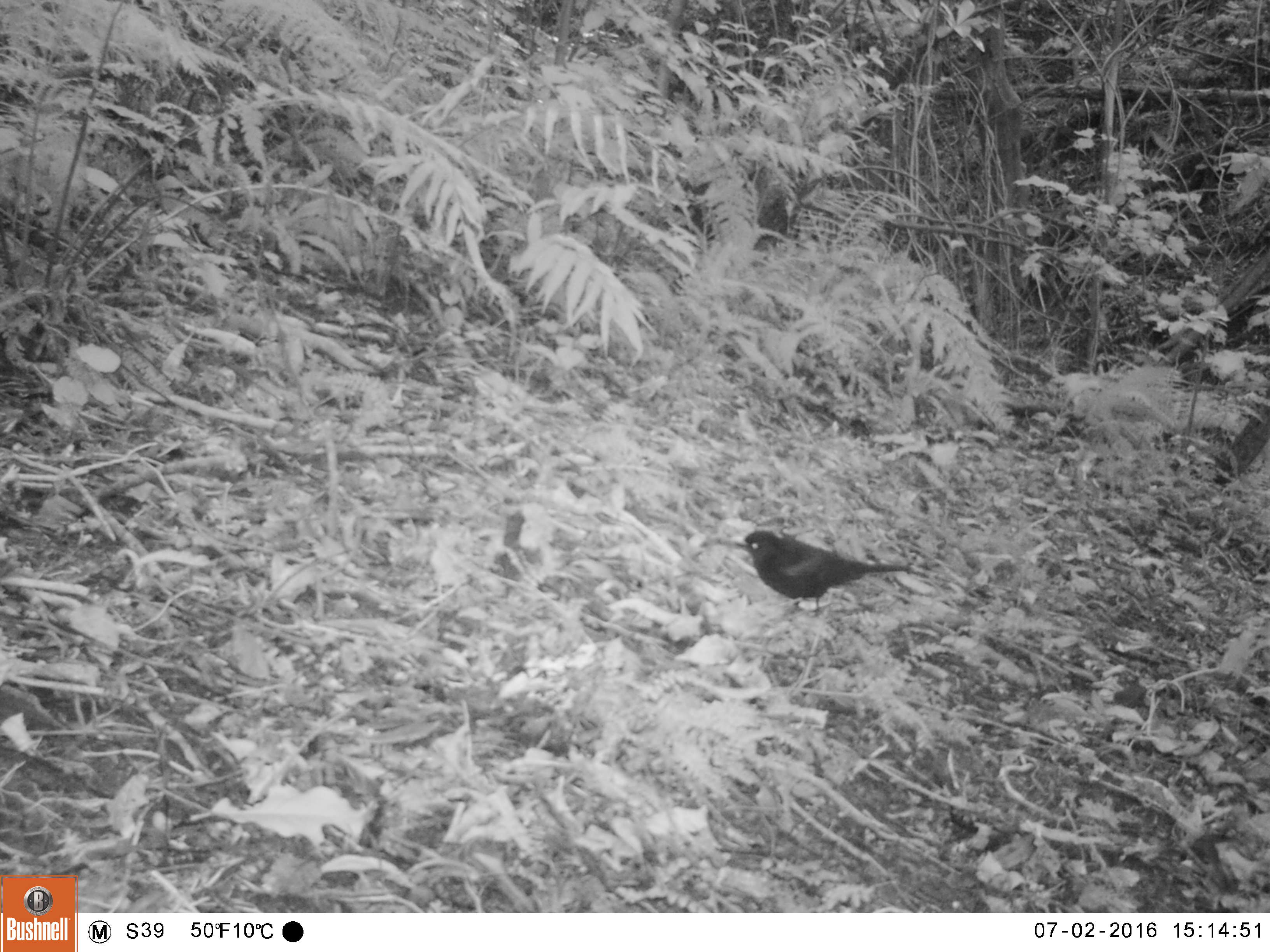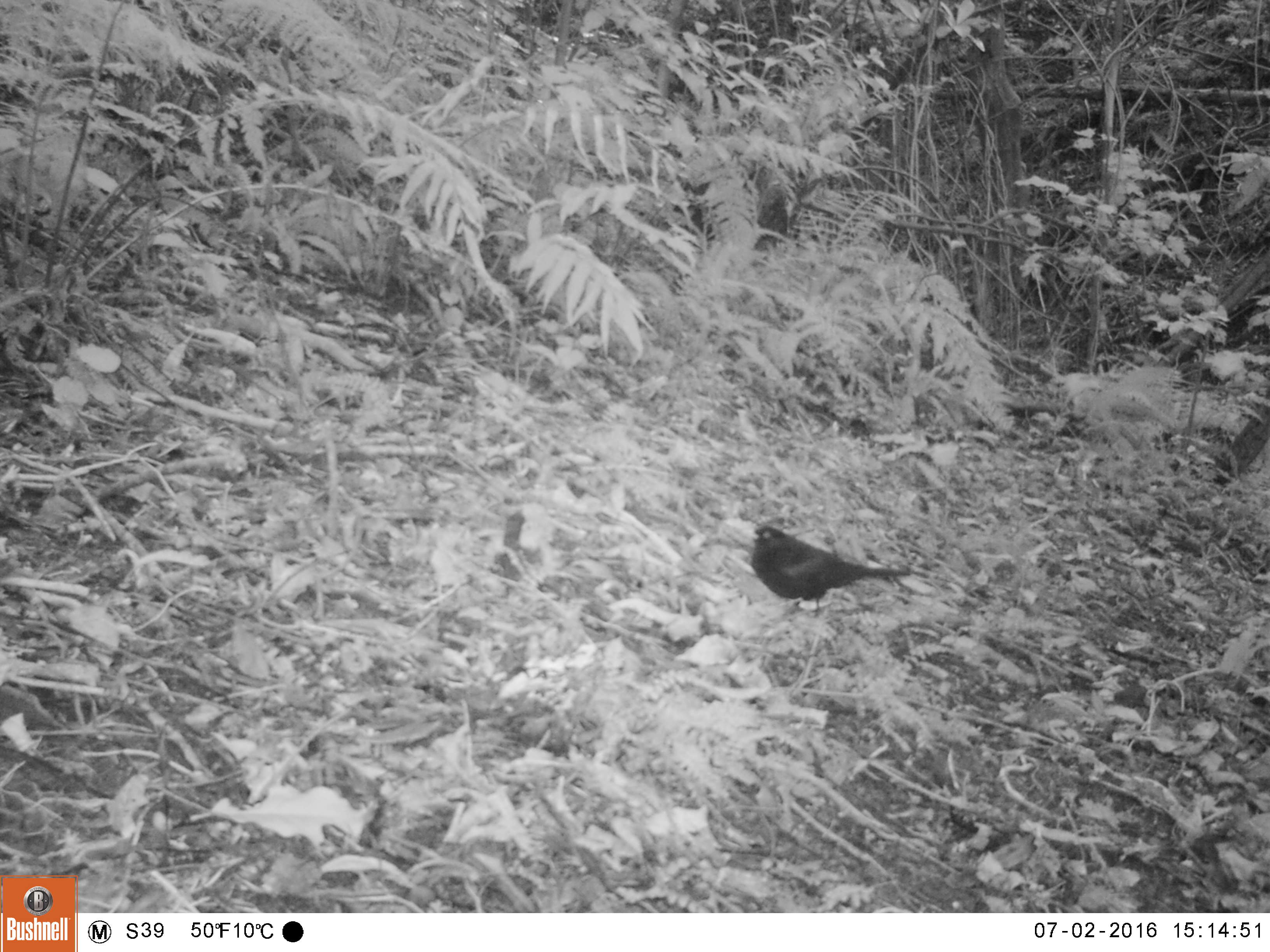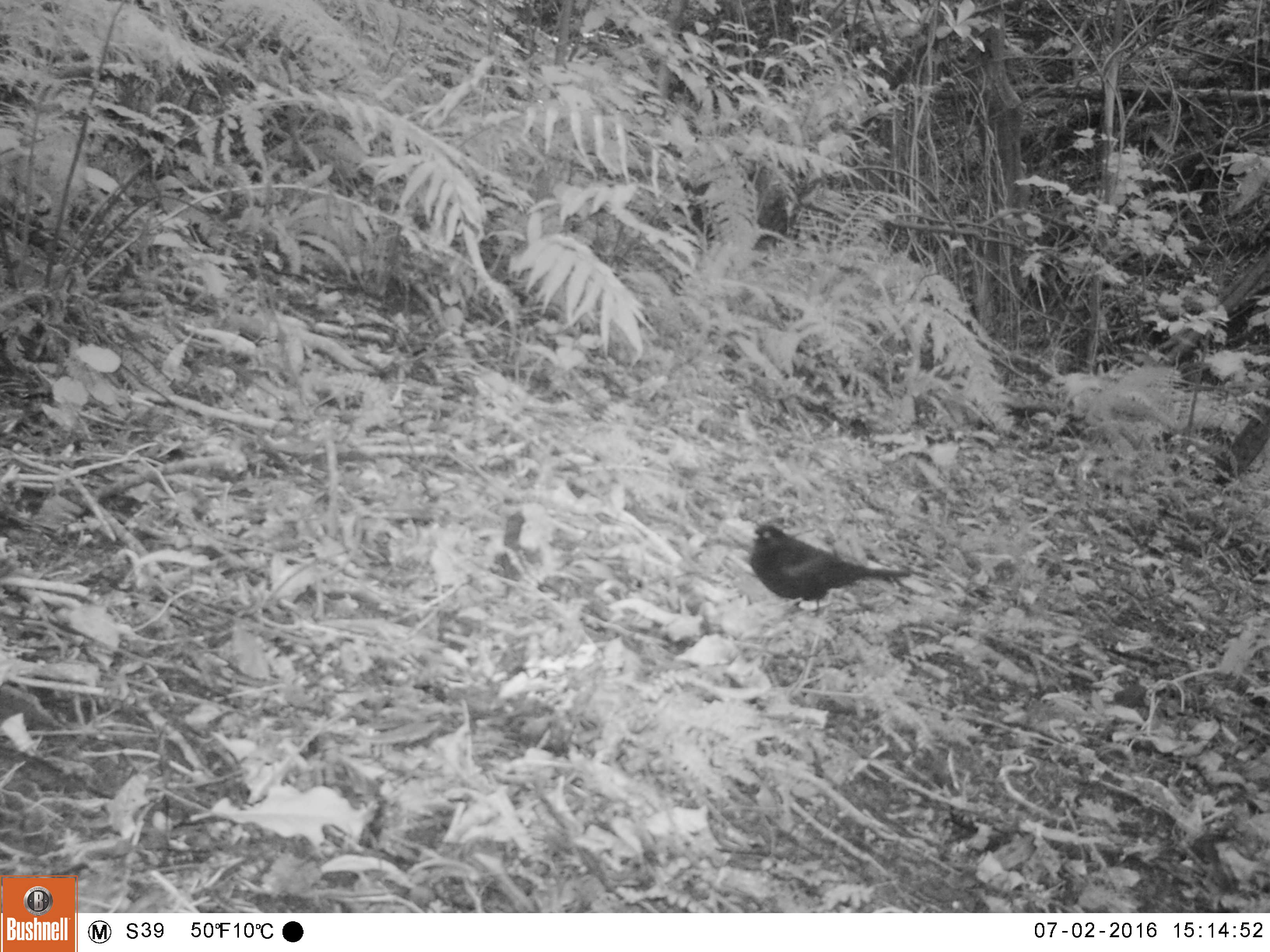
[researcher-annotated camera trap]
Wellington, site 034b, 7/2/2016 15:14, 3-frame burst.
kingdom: Animalia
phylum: Chordata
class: Aves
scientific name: Aves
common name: bird